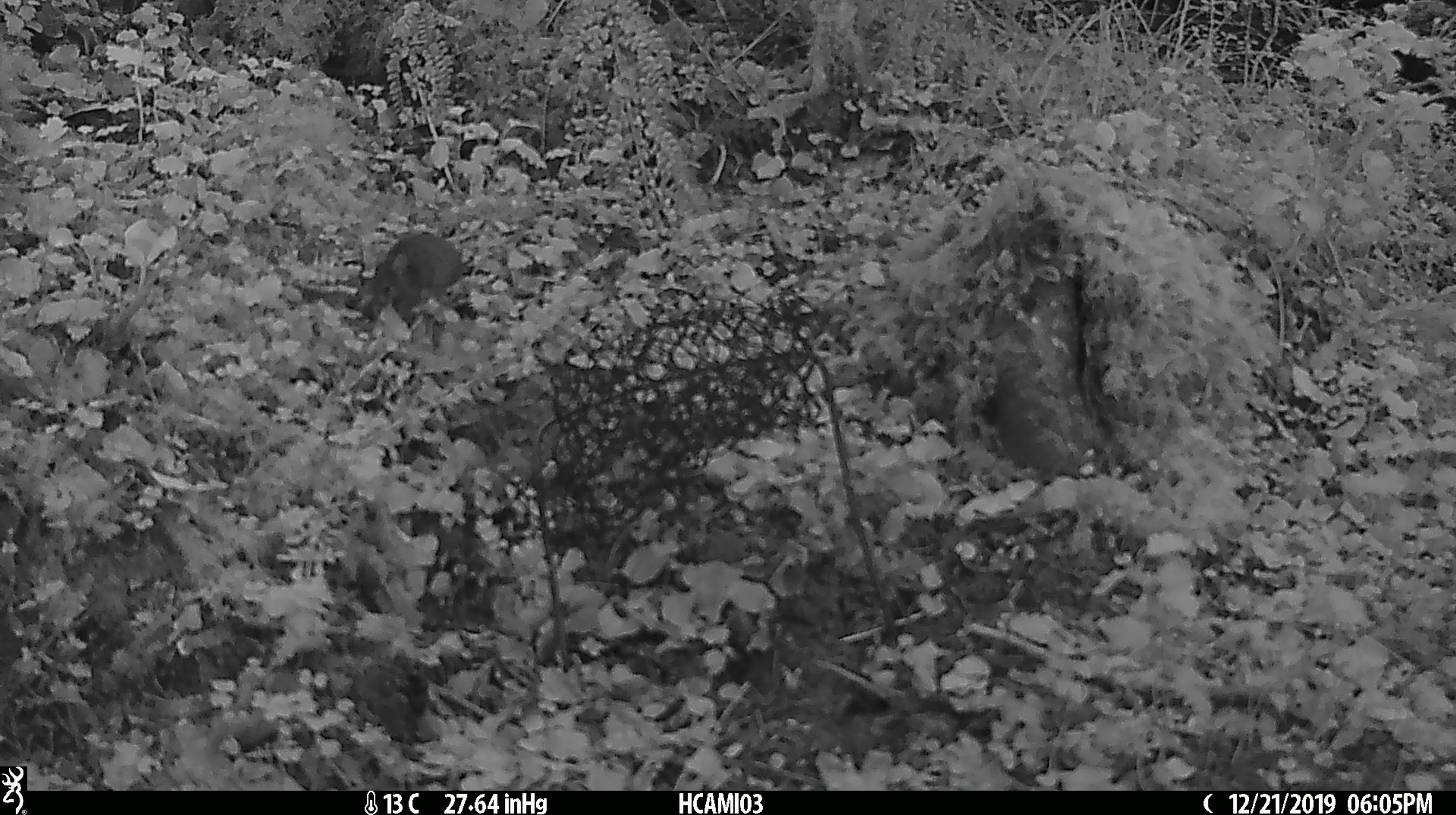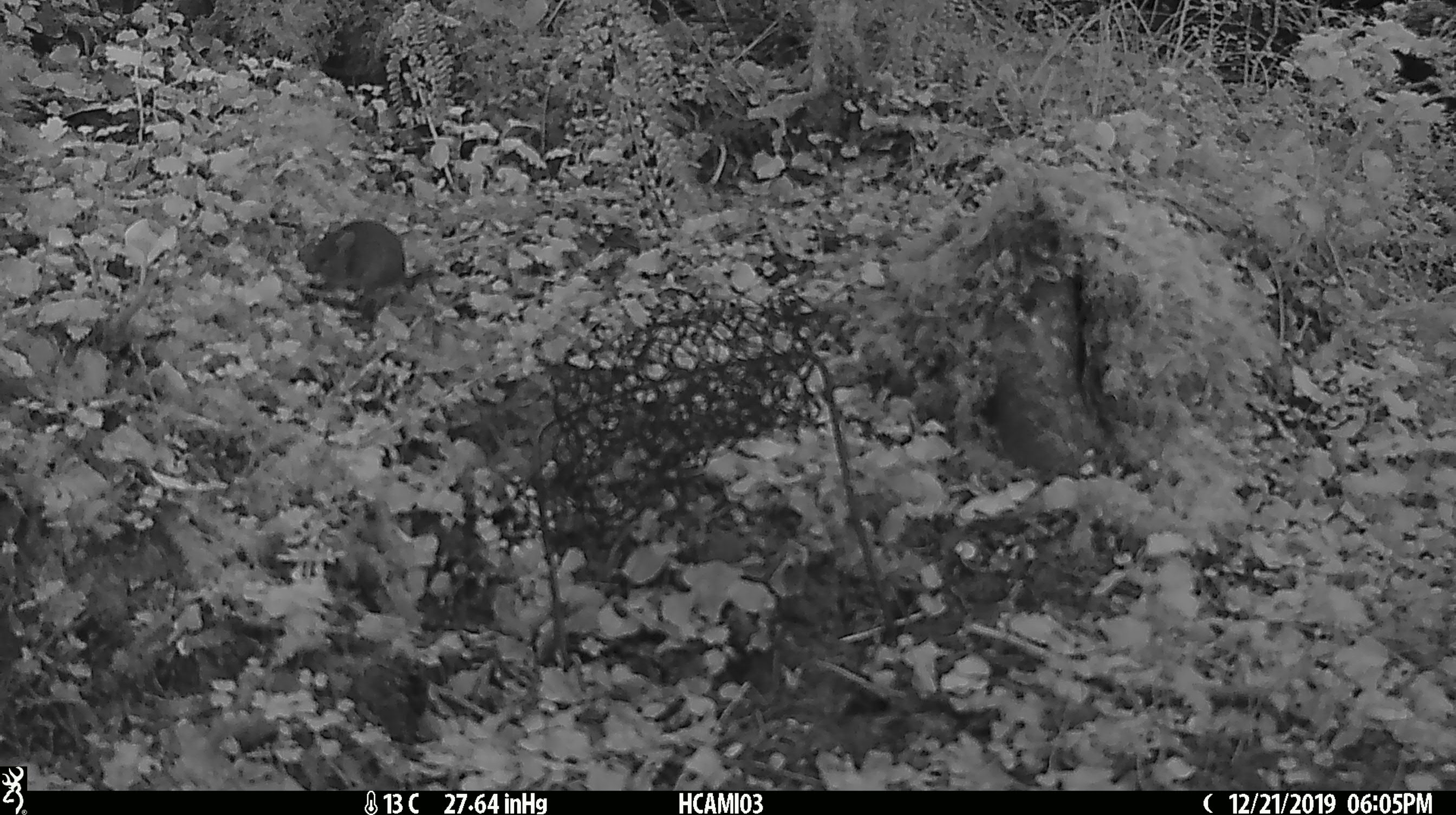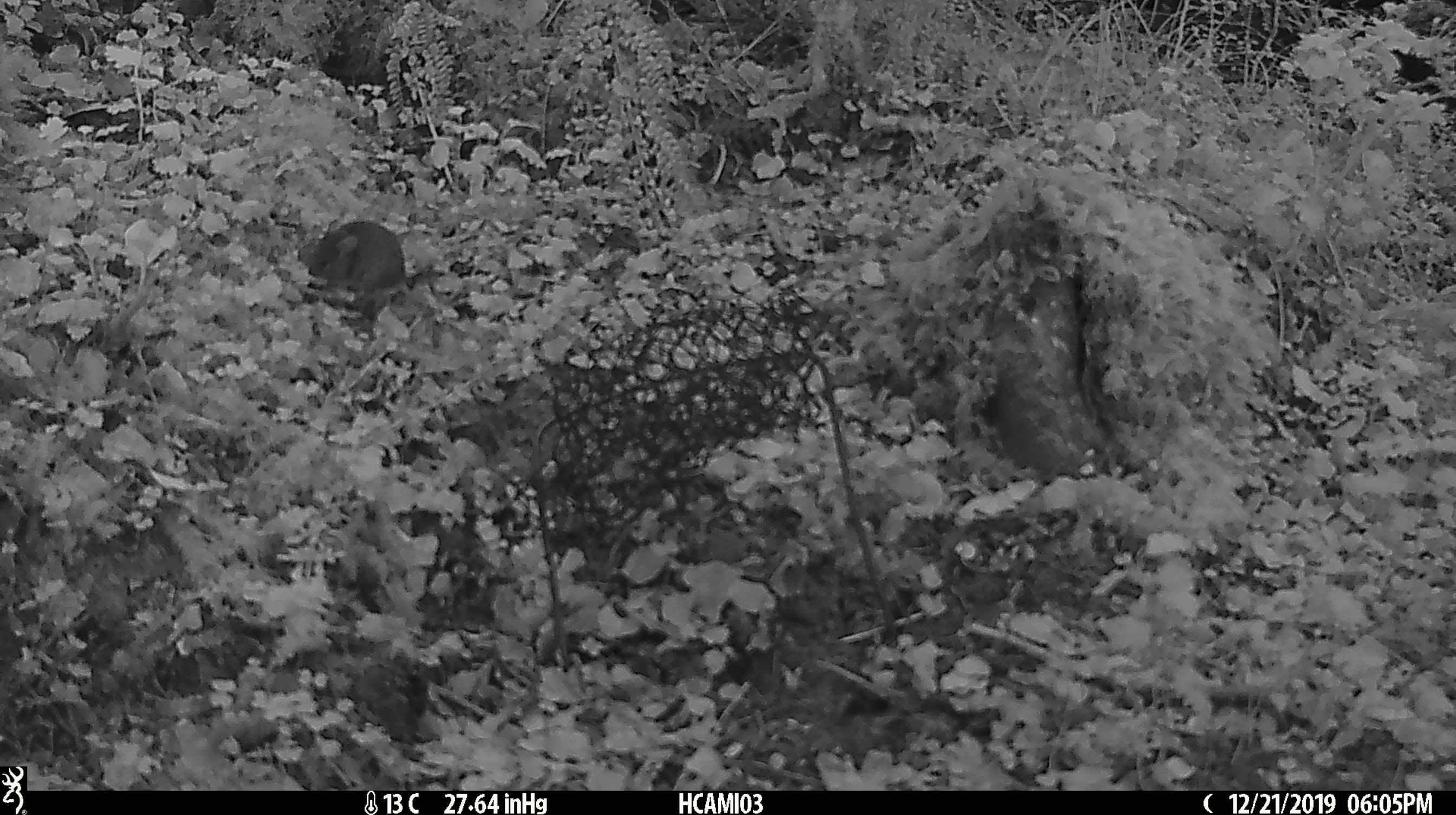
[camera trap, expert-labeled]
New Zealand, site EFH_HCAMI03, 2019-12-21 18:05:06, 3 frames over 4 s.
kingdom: Animalia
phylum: Chordata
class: Mammalia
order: Rodentia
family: Muridae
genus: Mus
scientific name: Mus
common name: mouse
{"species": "mouse (Mus)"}